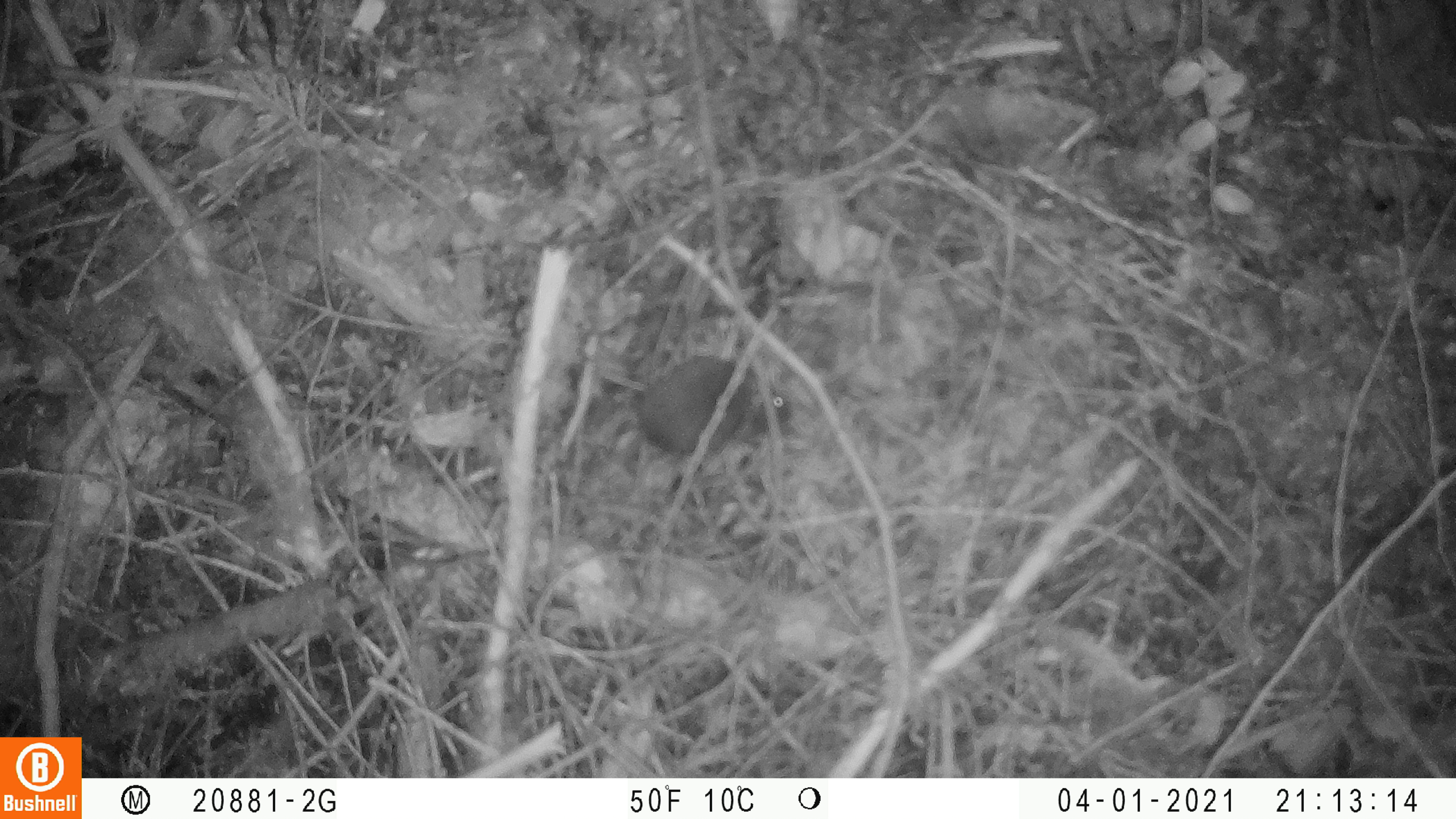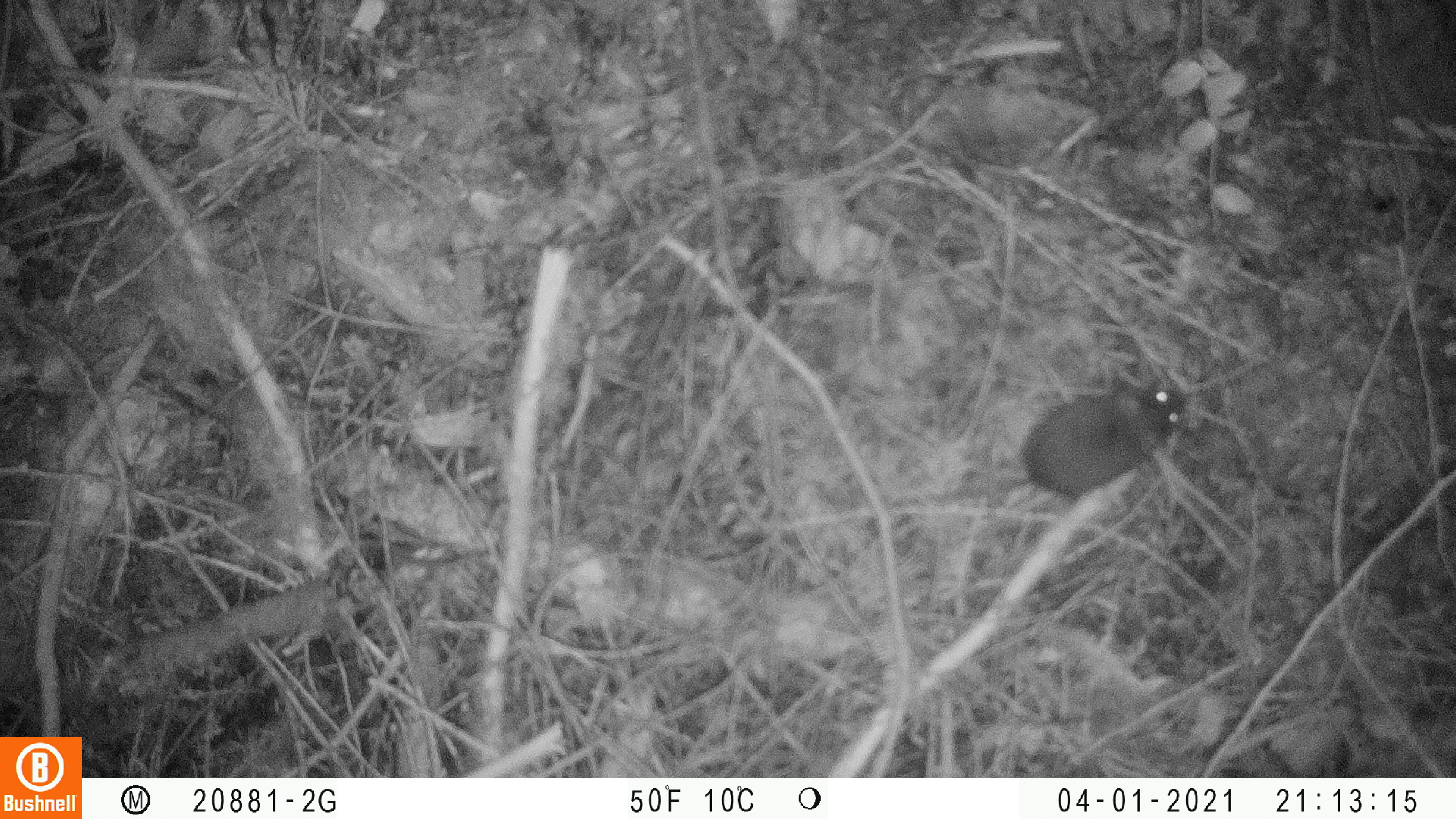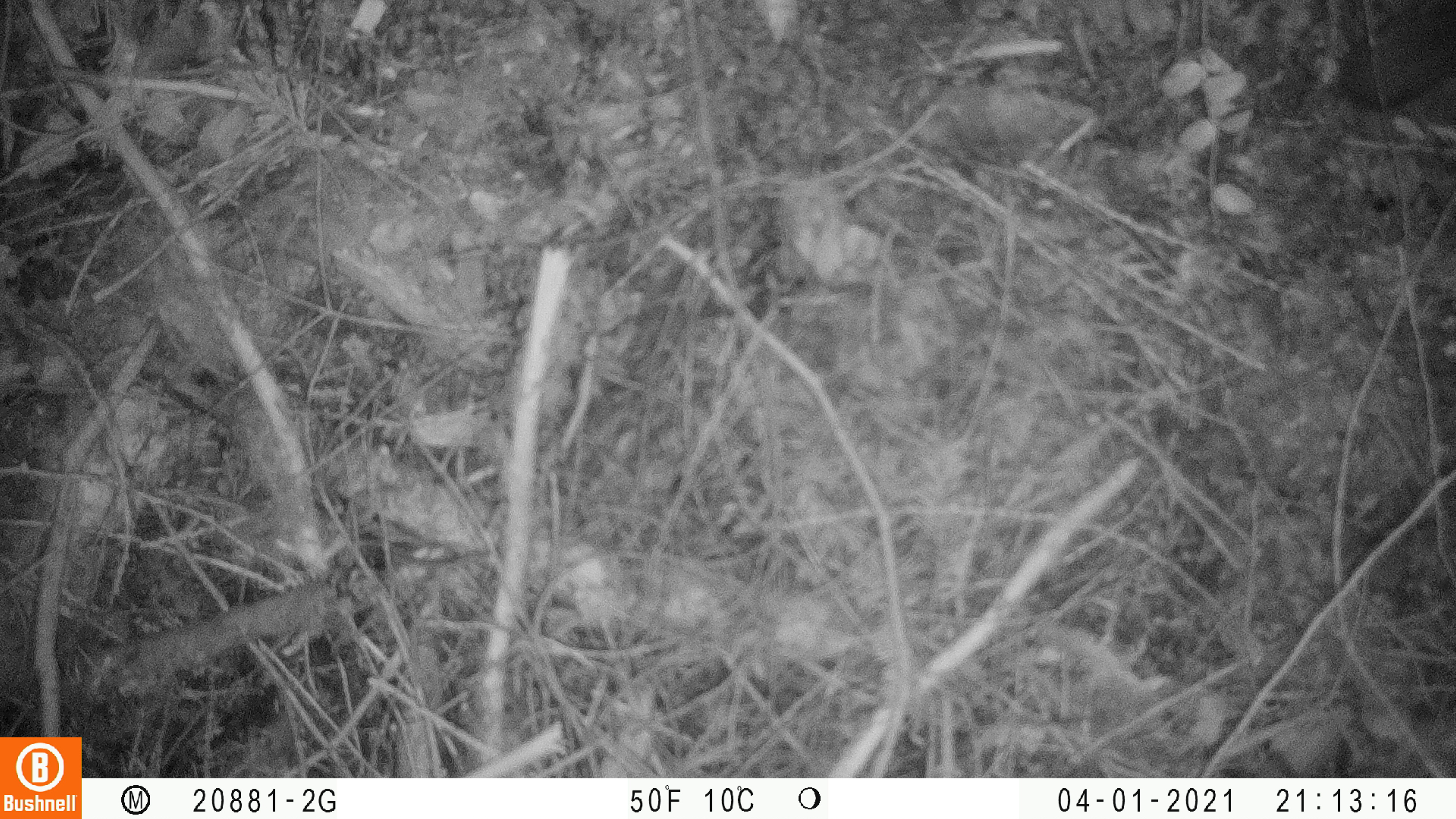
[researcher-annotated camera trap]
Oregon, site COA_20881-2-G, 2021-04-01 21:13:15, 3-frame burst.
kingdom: Animalia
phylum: Chordata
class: Mammalia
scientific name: Mammalia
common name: small mammal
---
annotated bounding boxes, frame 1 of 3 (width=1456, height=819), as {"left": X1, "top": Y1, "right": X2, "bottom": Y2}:
small mammal: {"left": 520, "top": 317, "right": 850, "bottom": 518}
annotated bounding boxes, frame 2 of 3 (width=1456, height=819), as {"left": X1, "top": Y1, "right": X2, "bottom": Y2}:
small mammal: {"left": 884, "top": 348, "right": 1221, "bottom": 548}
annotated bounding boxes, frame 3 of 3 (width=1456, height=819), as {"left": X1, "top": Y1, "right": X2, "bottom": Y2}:
small mammal: {"left": 1210, "top": 0, "right": 1453, "bottom": 161}